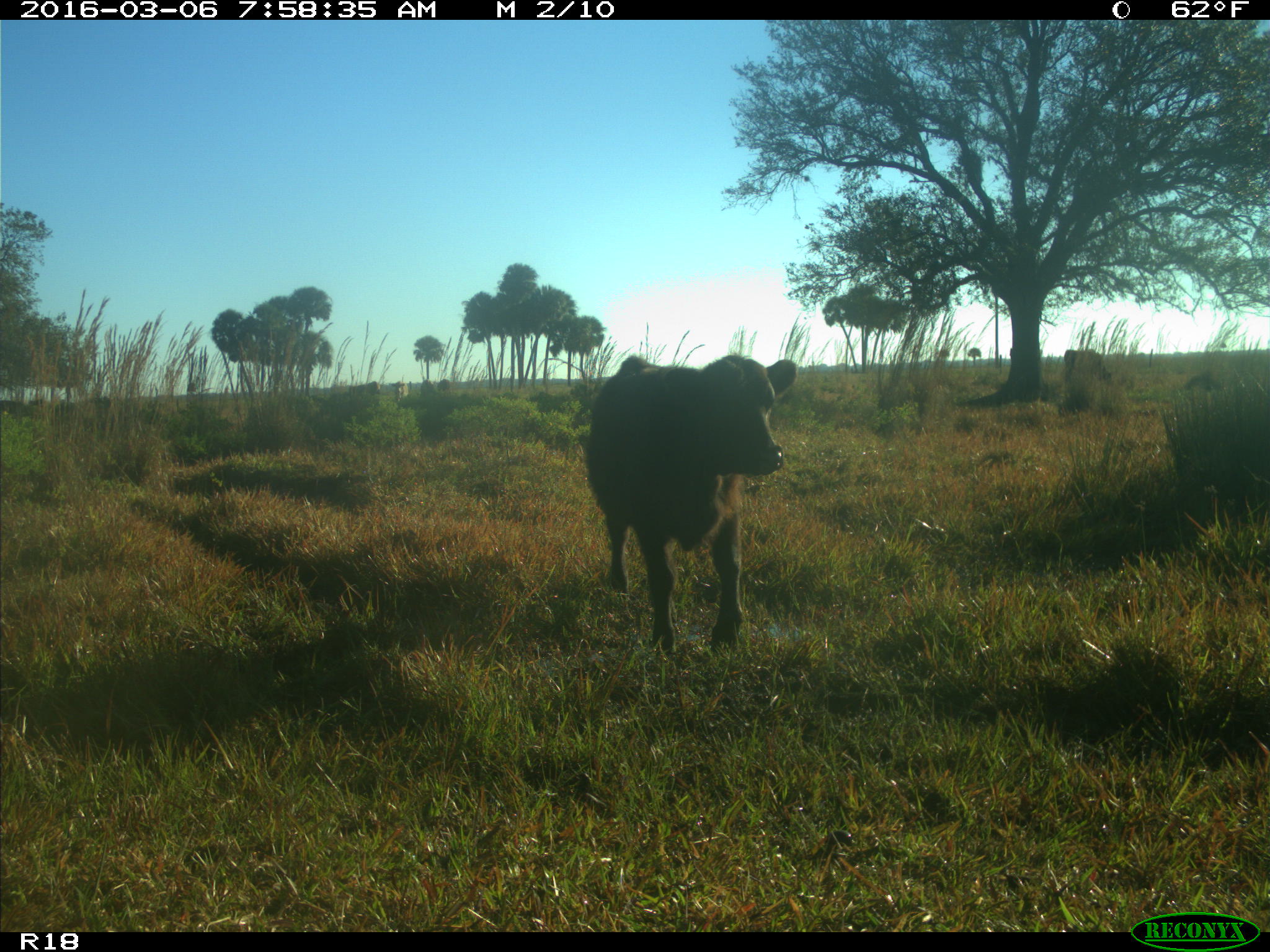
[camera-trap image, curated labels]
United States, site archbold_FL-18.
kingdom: Animalia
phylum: Chordata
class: Mammalia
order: Artiodactyla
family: Bovidae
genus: Bos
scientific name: Bos taurus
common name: domestic cow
Bos taurus (domestic cow).